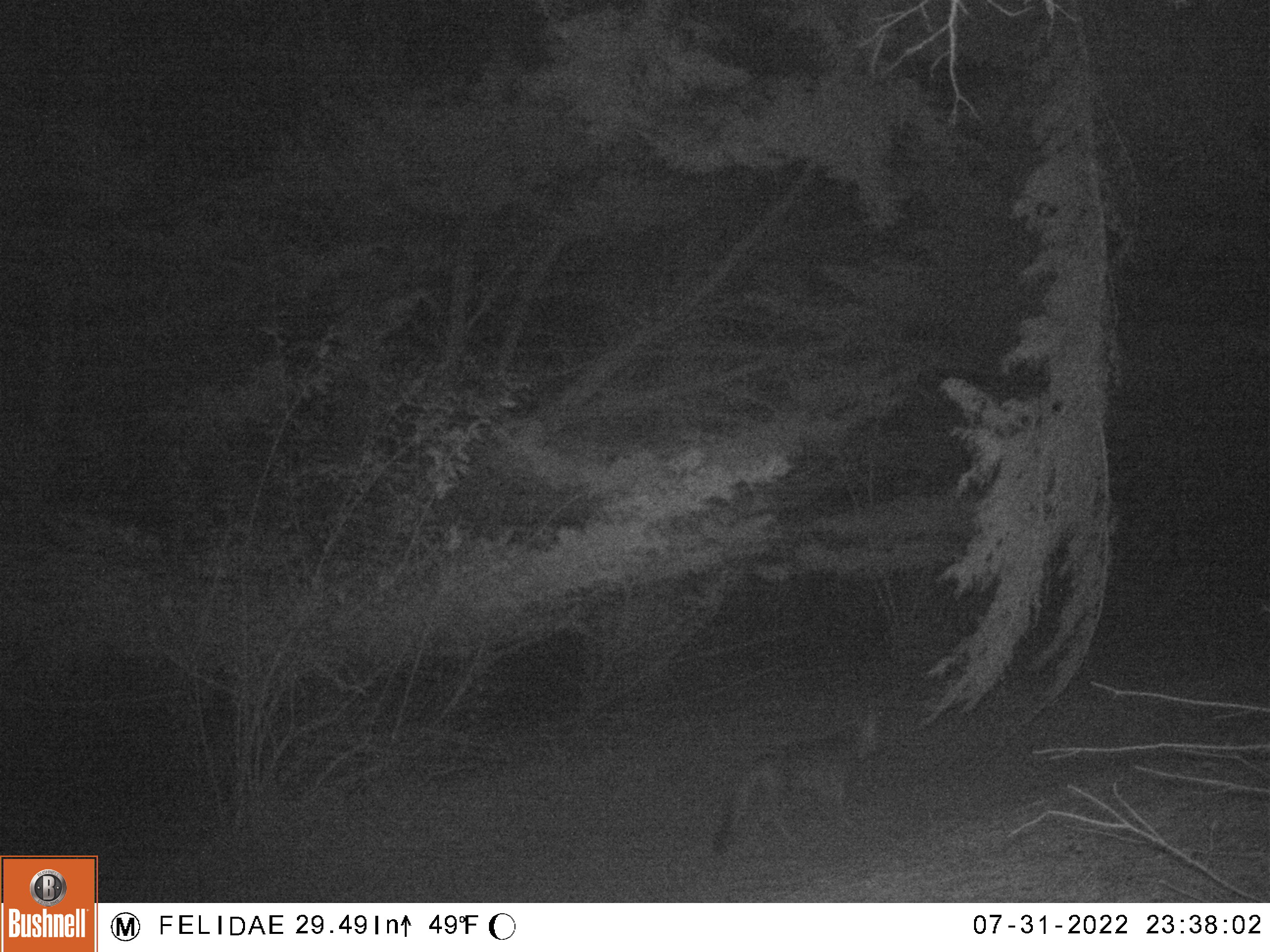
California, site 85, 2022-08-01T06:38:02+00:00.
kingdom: Animalia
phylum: Chordata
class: Mammalia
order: Carnivora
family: Canidae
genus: Canis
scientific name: Canis latrans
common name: coyote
Coyote (Canis latrans).